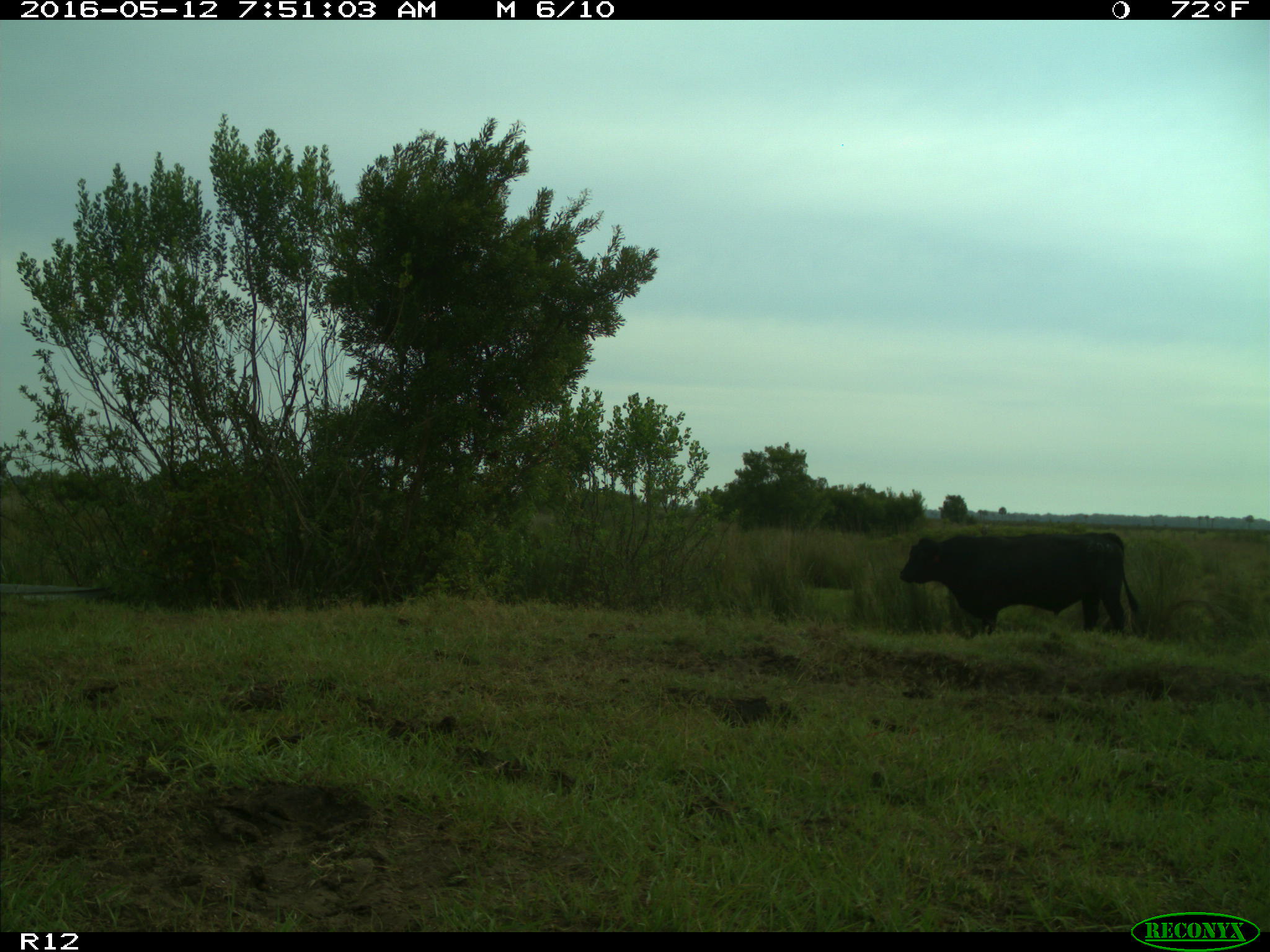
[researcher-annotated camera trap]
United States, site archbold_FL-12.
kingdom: Animalia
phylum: Chordata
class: Mammalia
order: Artiodactyla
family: Bovidae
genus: Bos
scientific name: Bos taurus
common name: domestic cow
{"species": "Bos taurus (domestic cow)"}